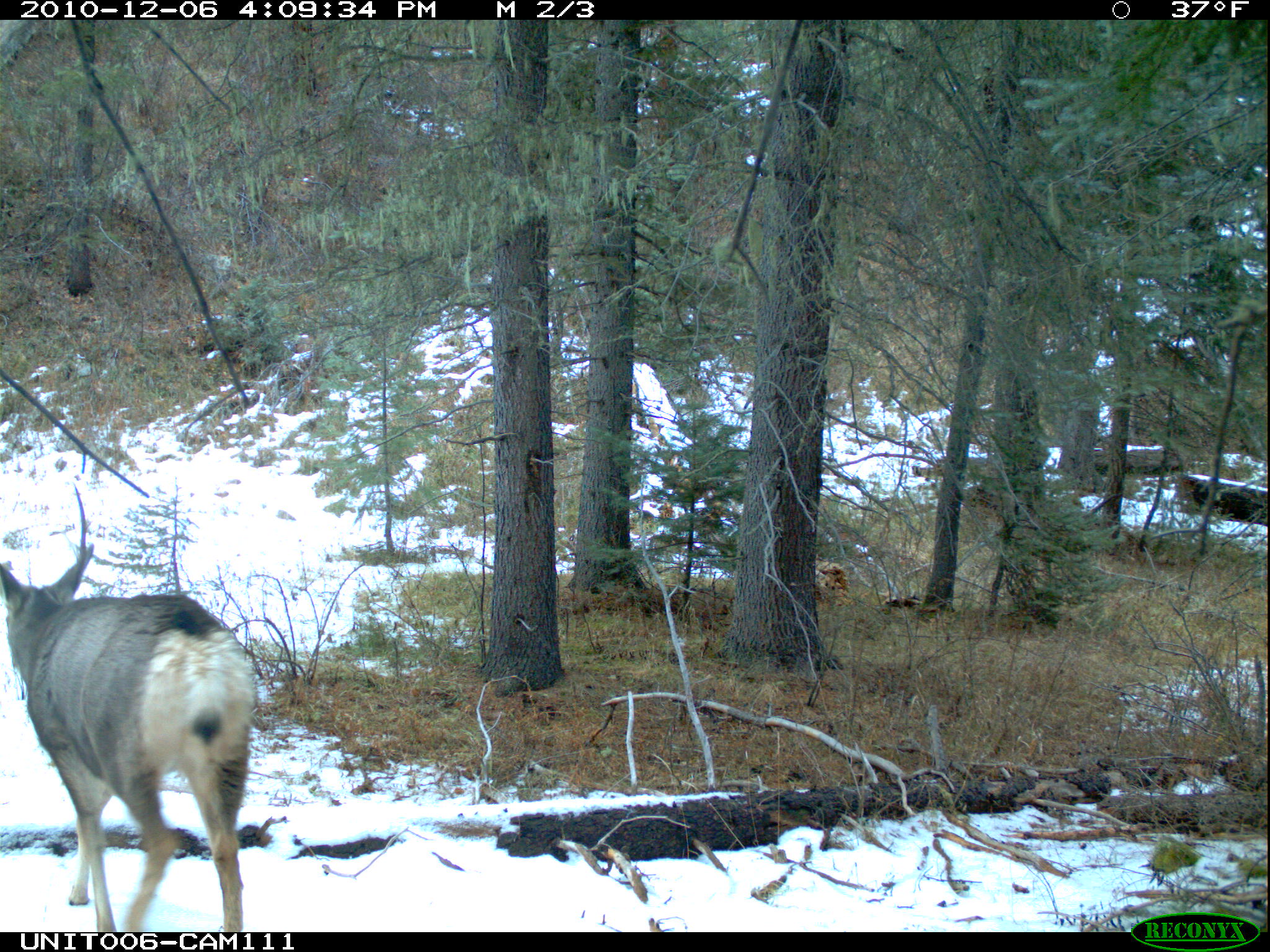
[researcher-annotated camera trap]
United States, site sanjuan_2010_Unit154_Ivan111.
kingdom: Animalia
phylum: Chordata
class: Mammalia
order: Artiodactyla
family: Cervidae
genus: Odocoileus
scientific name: Odocoileus hemionus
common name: mule deer